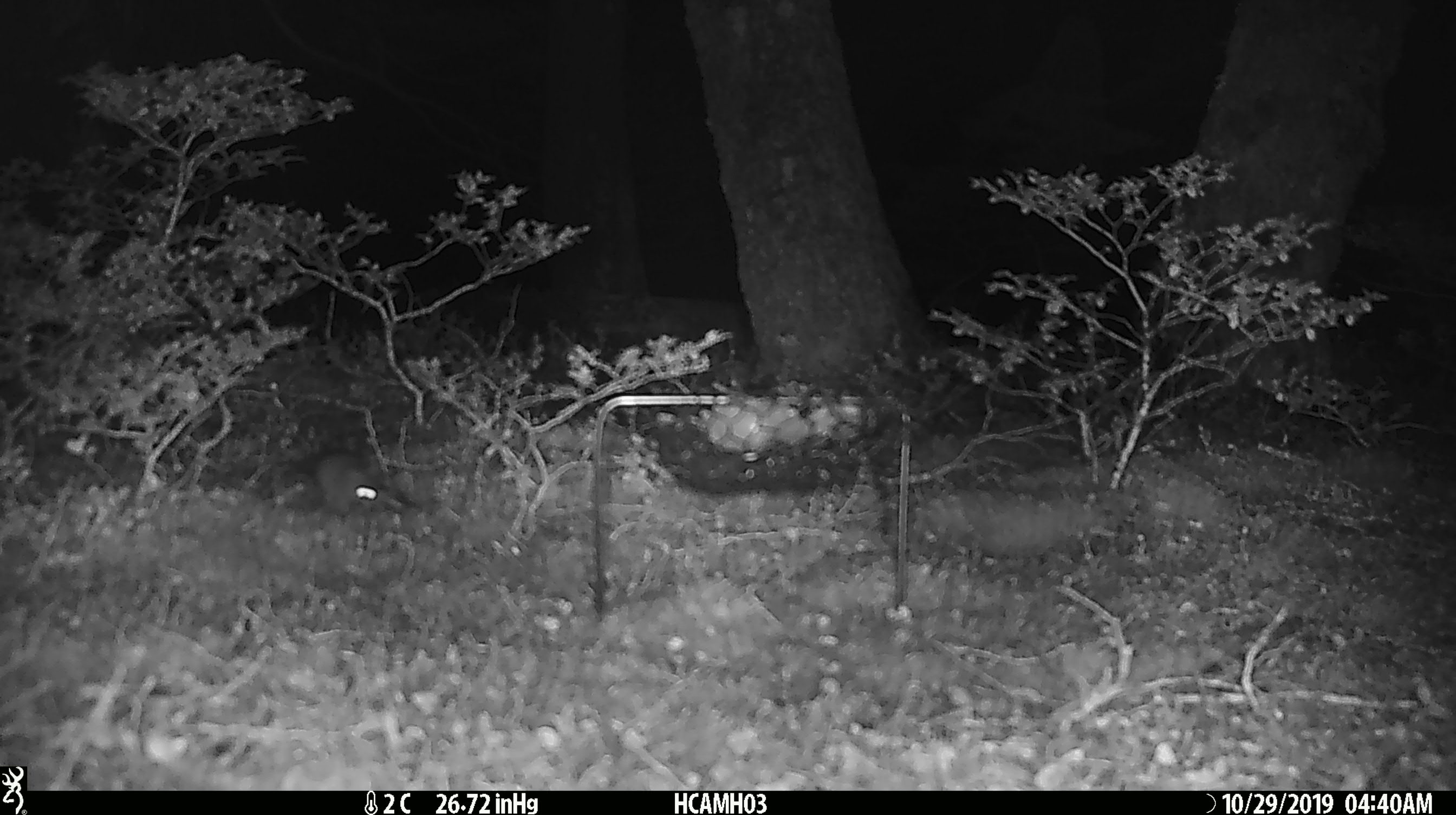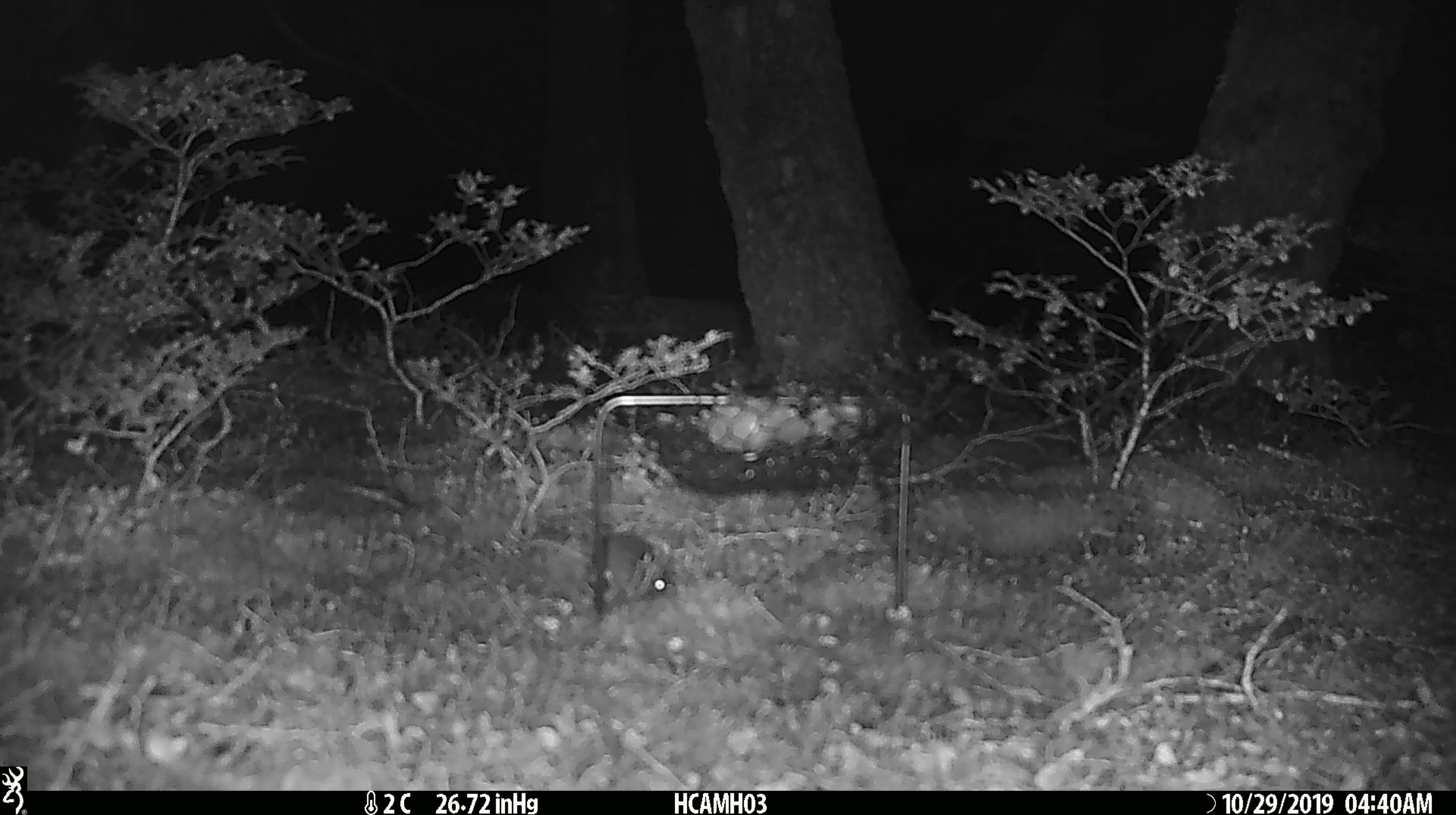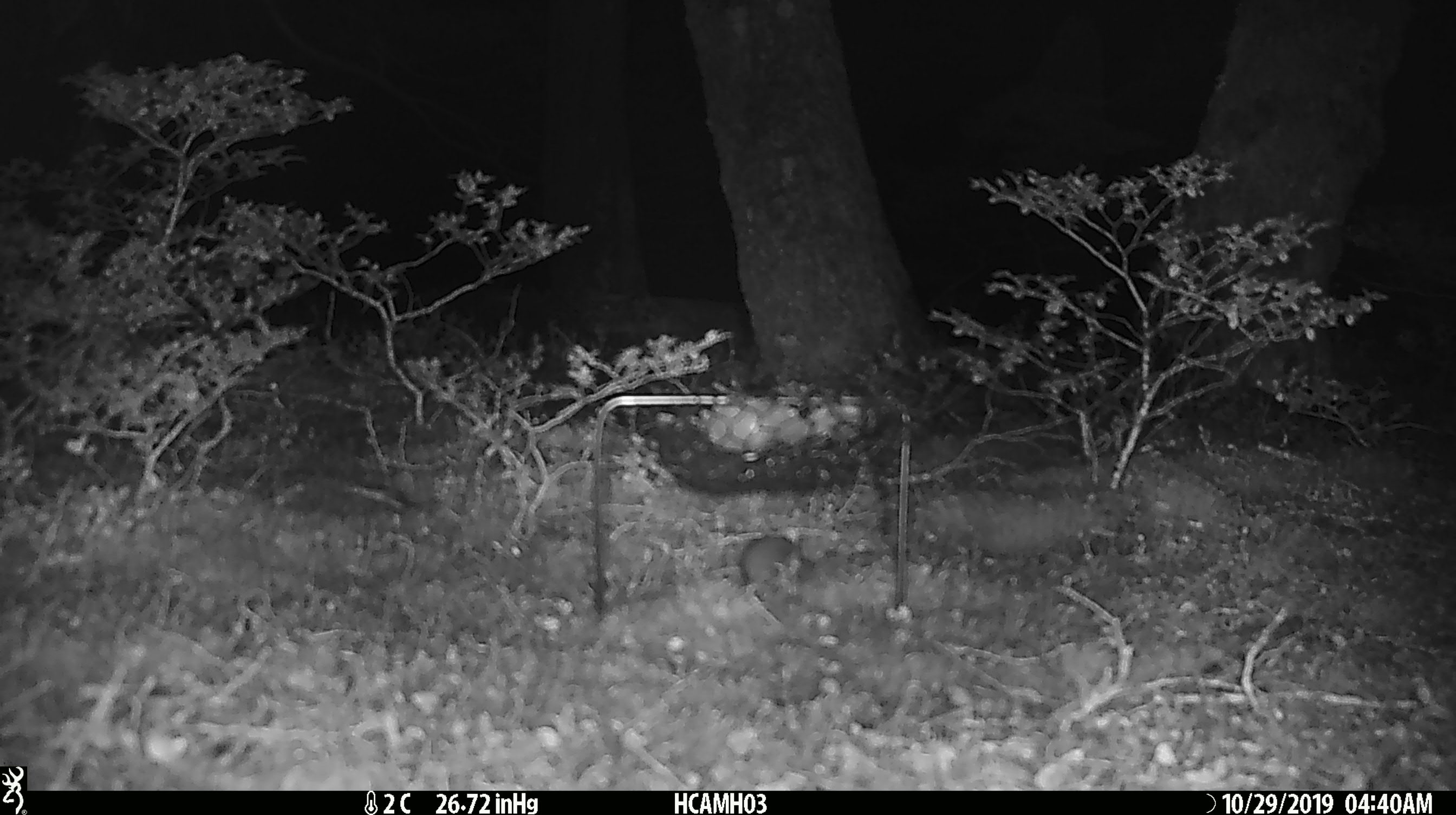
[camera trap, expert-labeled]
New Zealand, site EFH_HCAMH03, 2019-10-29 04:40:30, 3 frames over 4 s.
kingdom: Animalia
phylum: Chordata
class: Mammalia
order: Rodentia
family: Muridae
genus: Mus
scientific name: Mus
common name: mouse